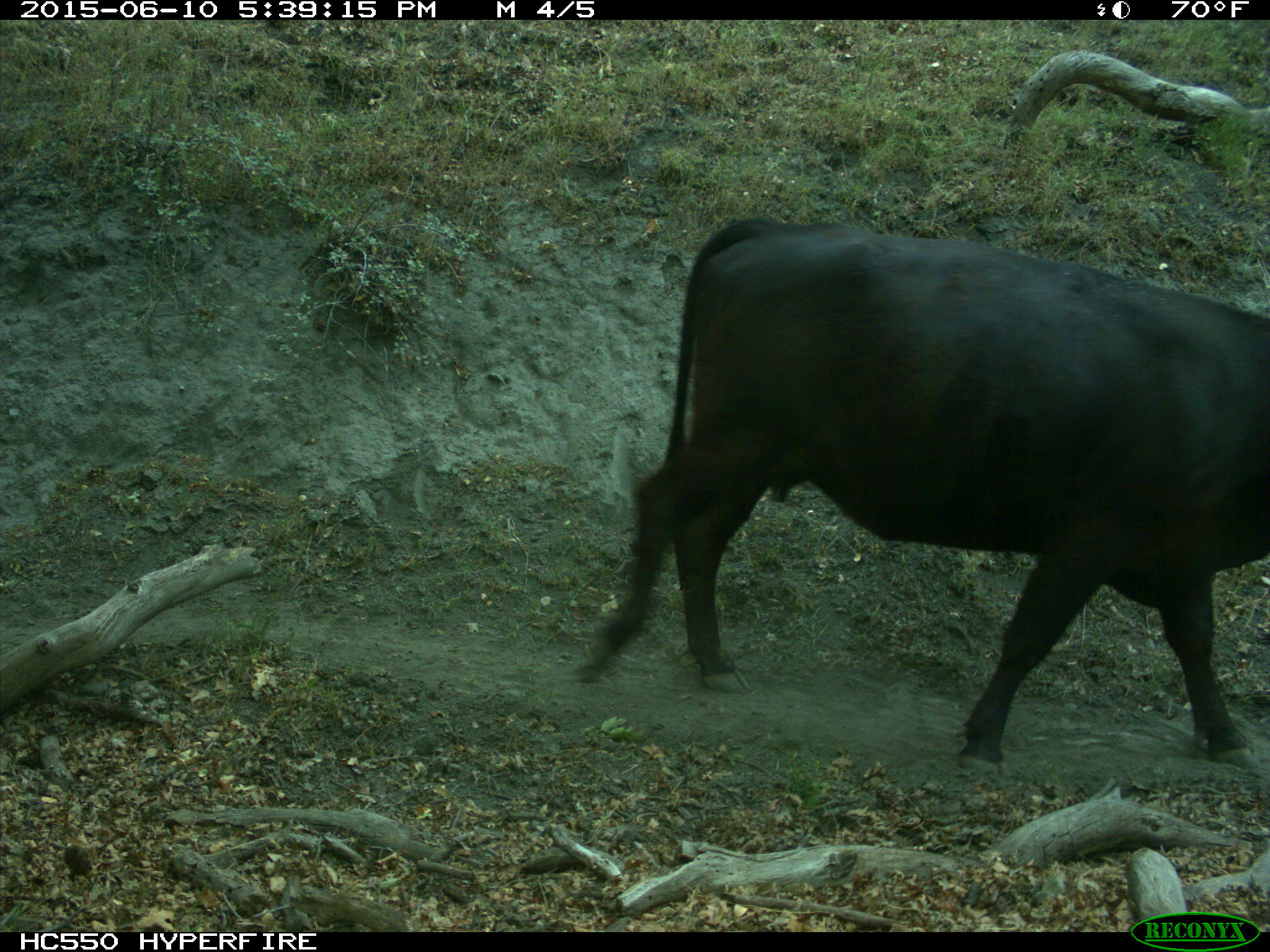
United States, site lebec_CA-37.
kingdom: Animalia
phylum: Chordata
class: Mammalia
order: Artiodactyla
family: Bovidae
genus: Bos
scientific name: Bos taurus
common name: domestic cow